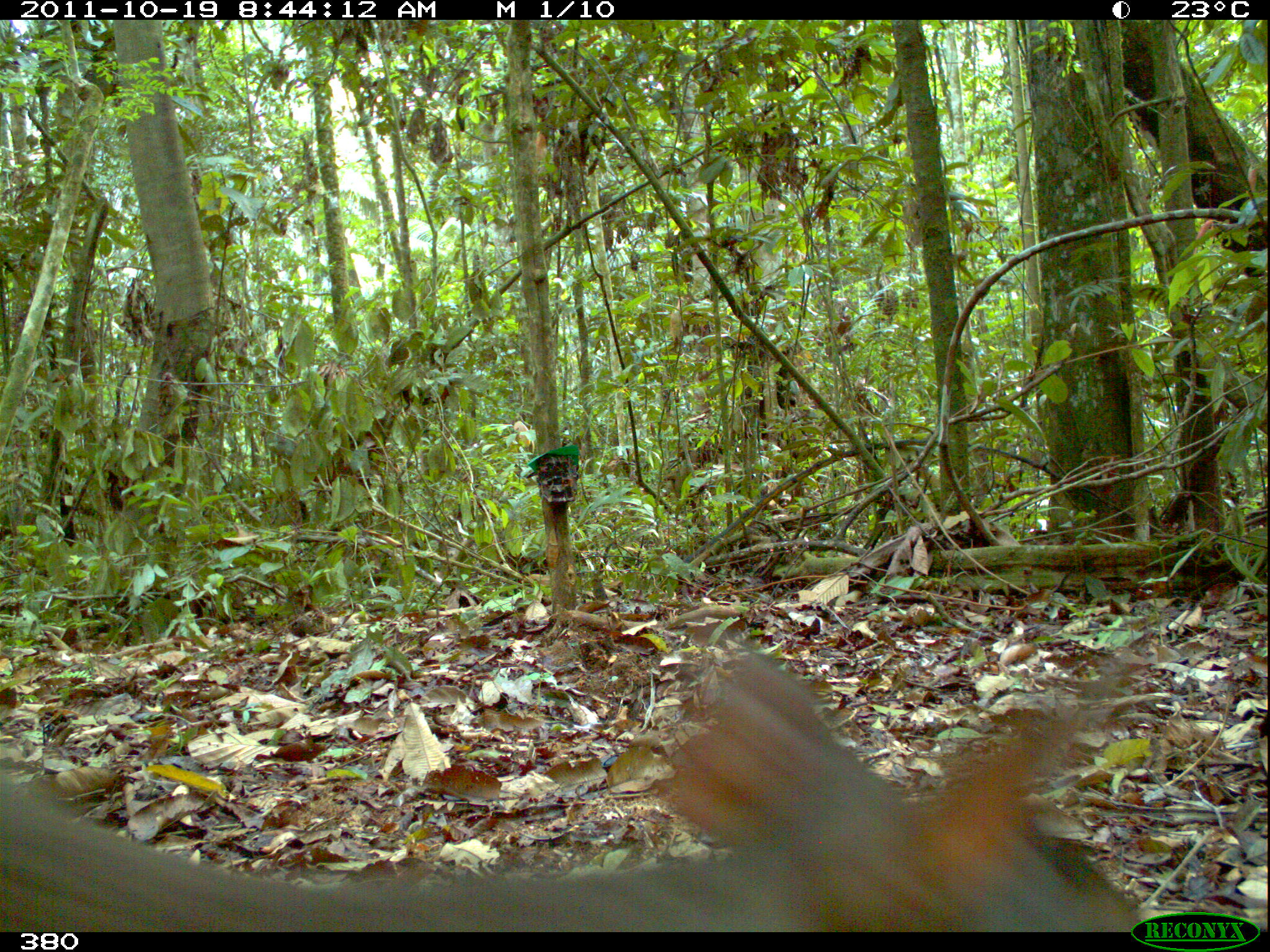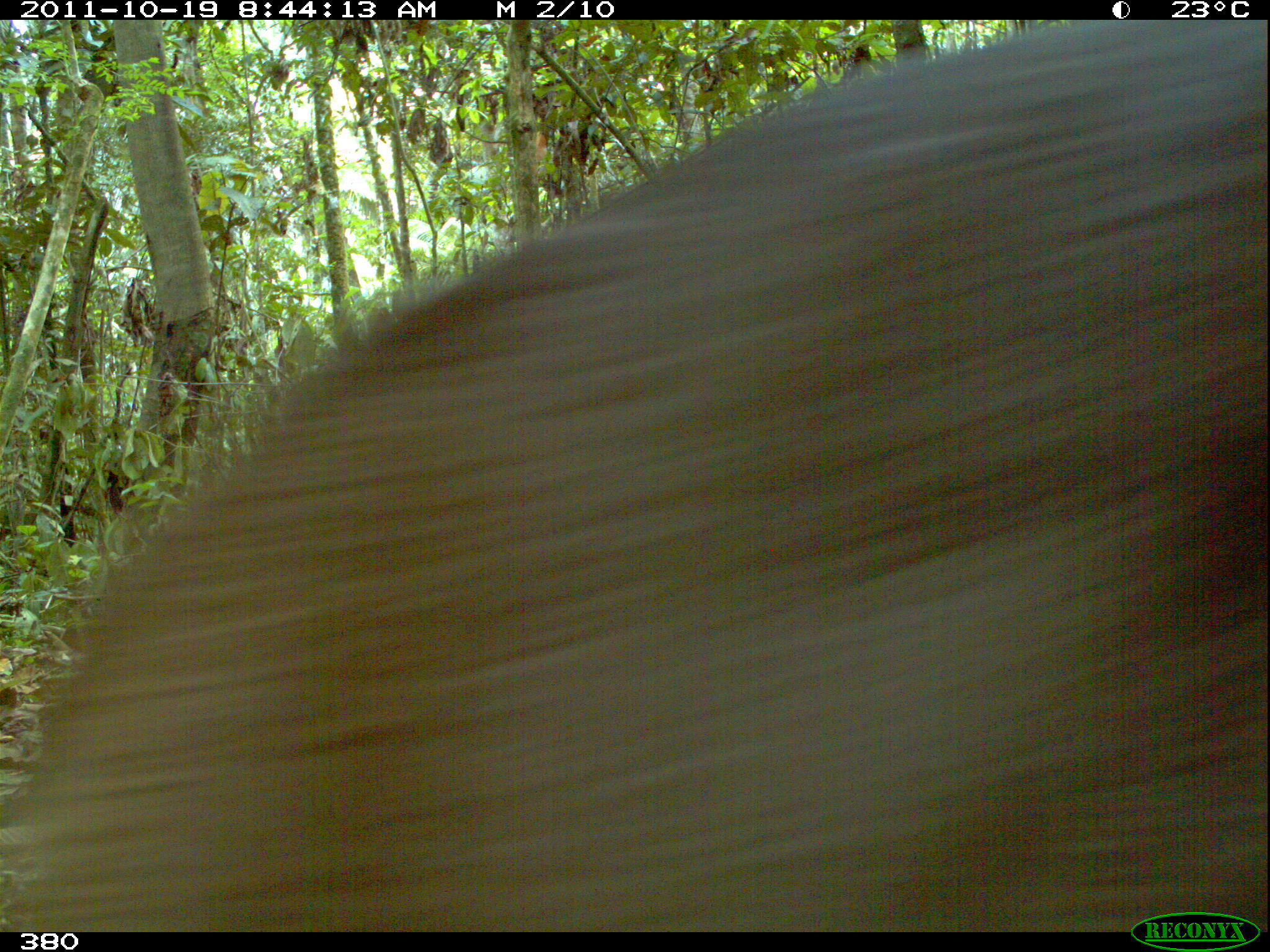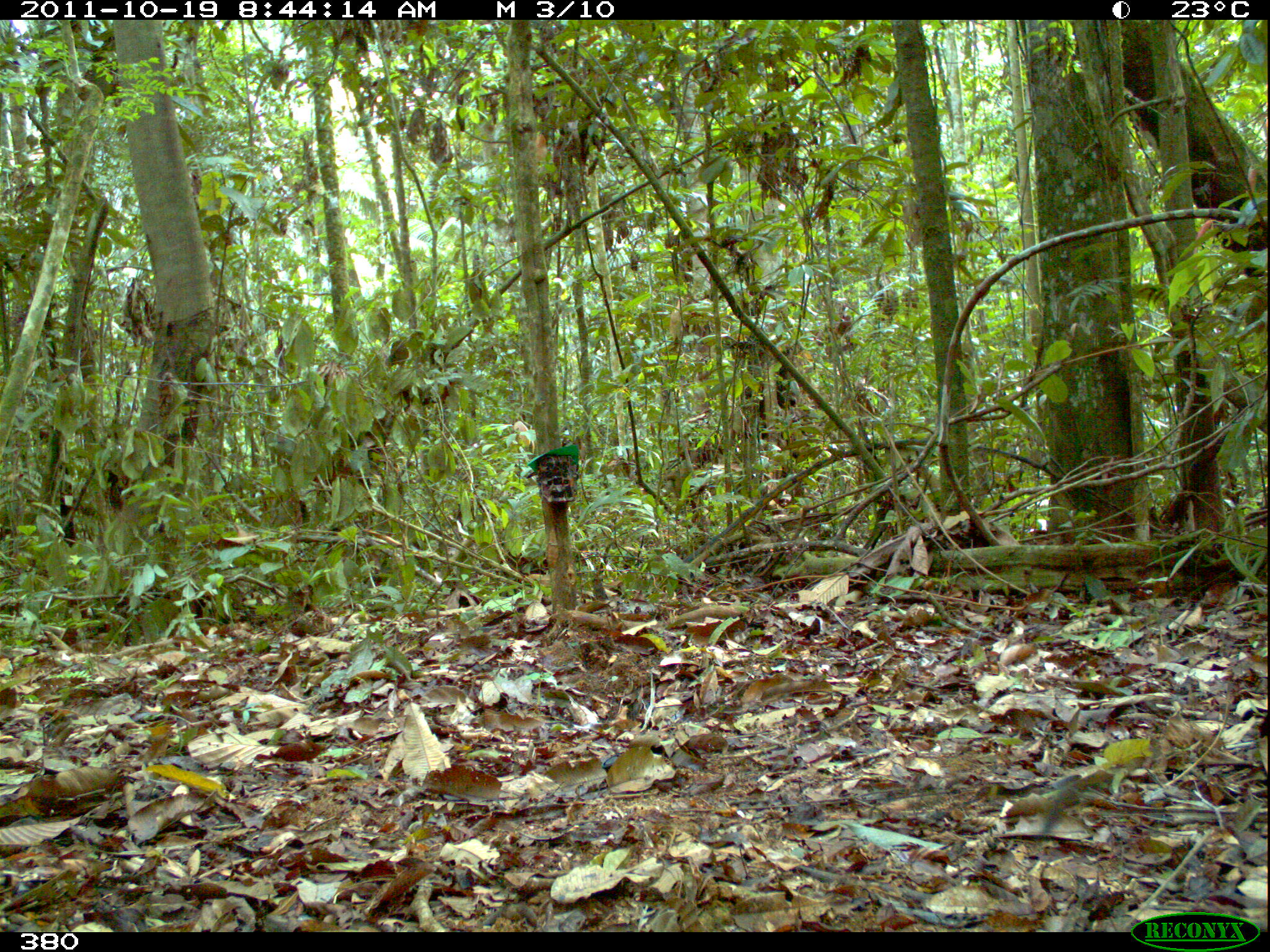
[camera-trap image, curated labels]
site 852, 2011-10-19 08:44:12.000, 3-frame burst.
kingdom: Animalia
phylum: Chordata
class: Mammalia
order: Artiodactyla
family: Cervidae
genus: Mazama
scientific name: Mazama americana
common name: red brocket